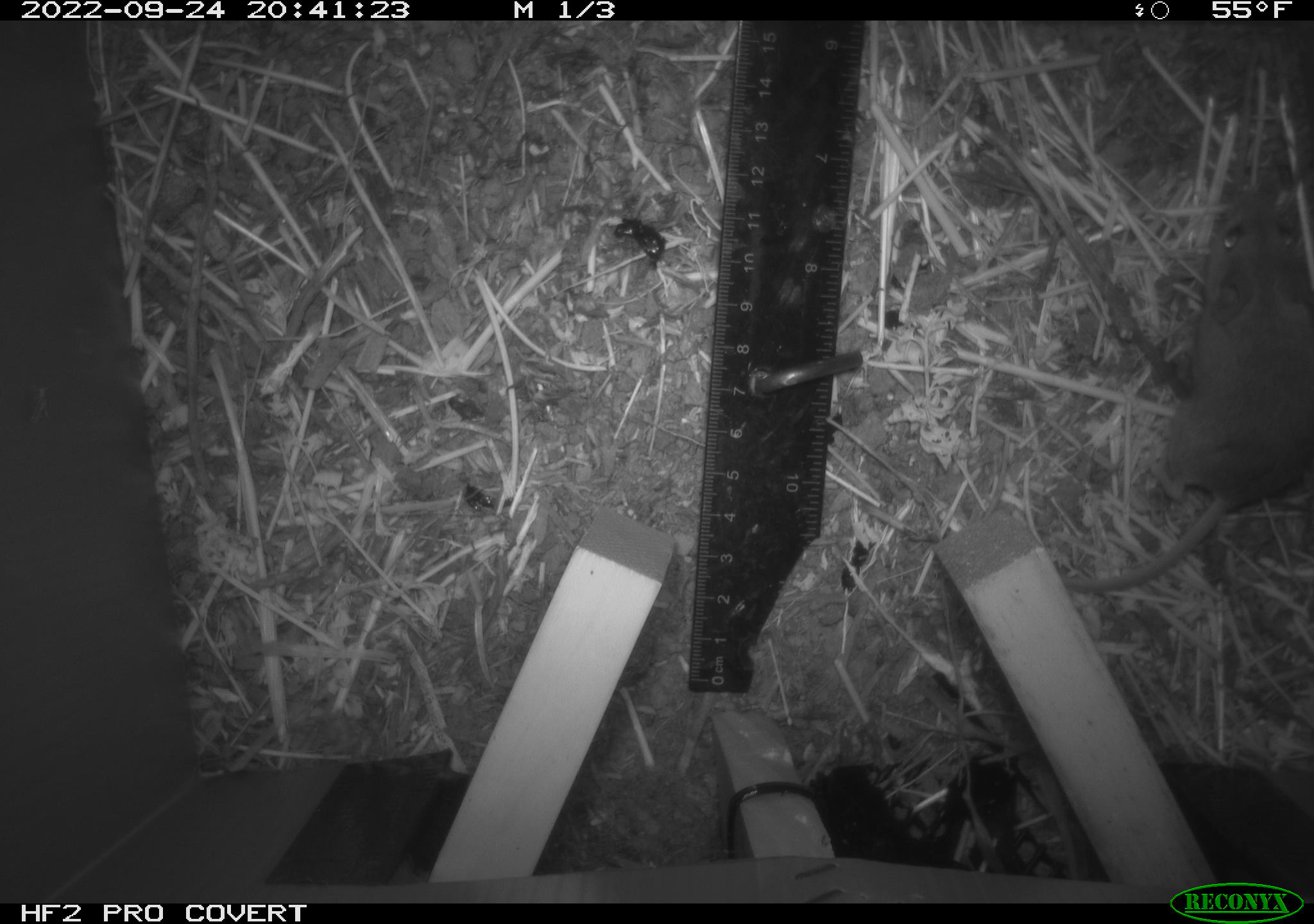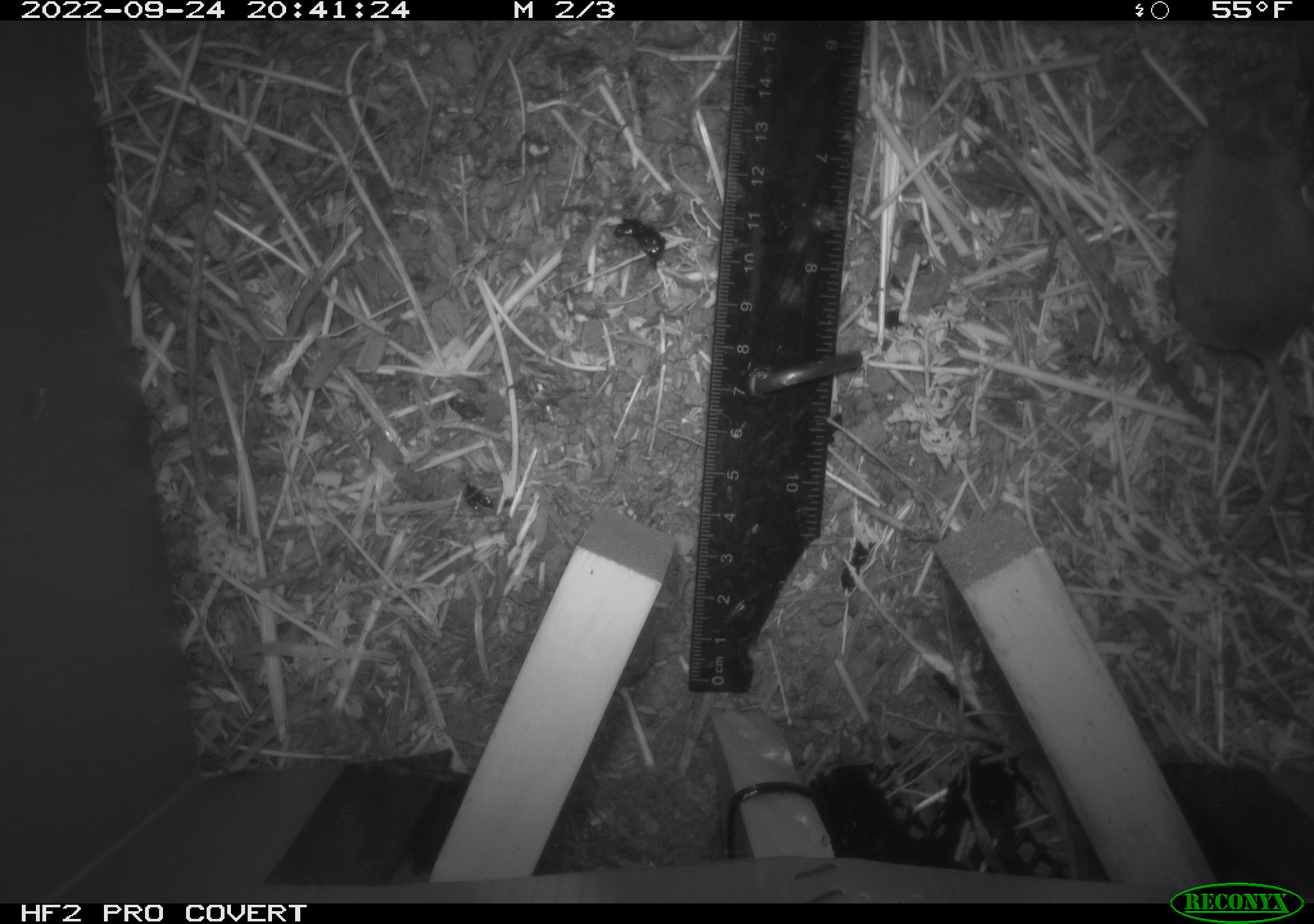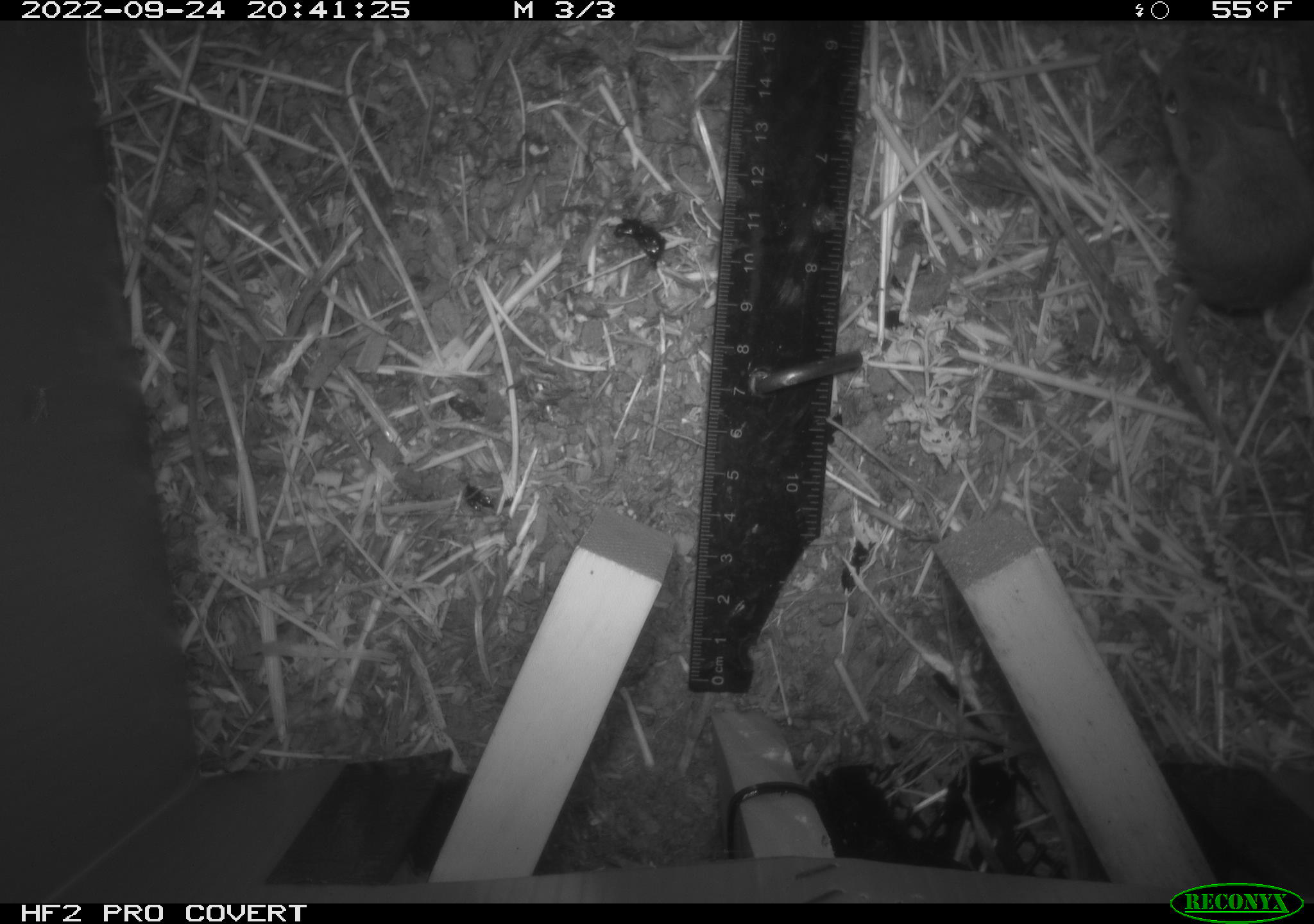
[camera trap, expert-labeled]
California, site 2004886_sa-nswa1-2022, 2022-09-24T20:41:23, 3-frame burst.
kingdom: Animalia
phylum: Chordata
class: Mammalia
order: Rodentia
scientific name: Rodentia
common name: rodent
Rodent (Rodentia).